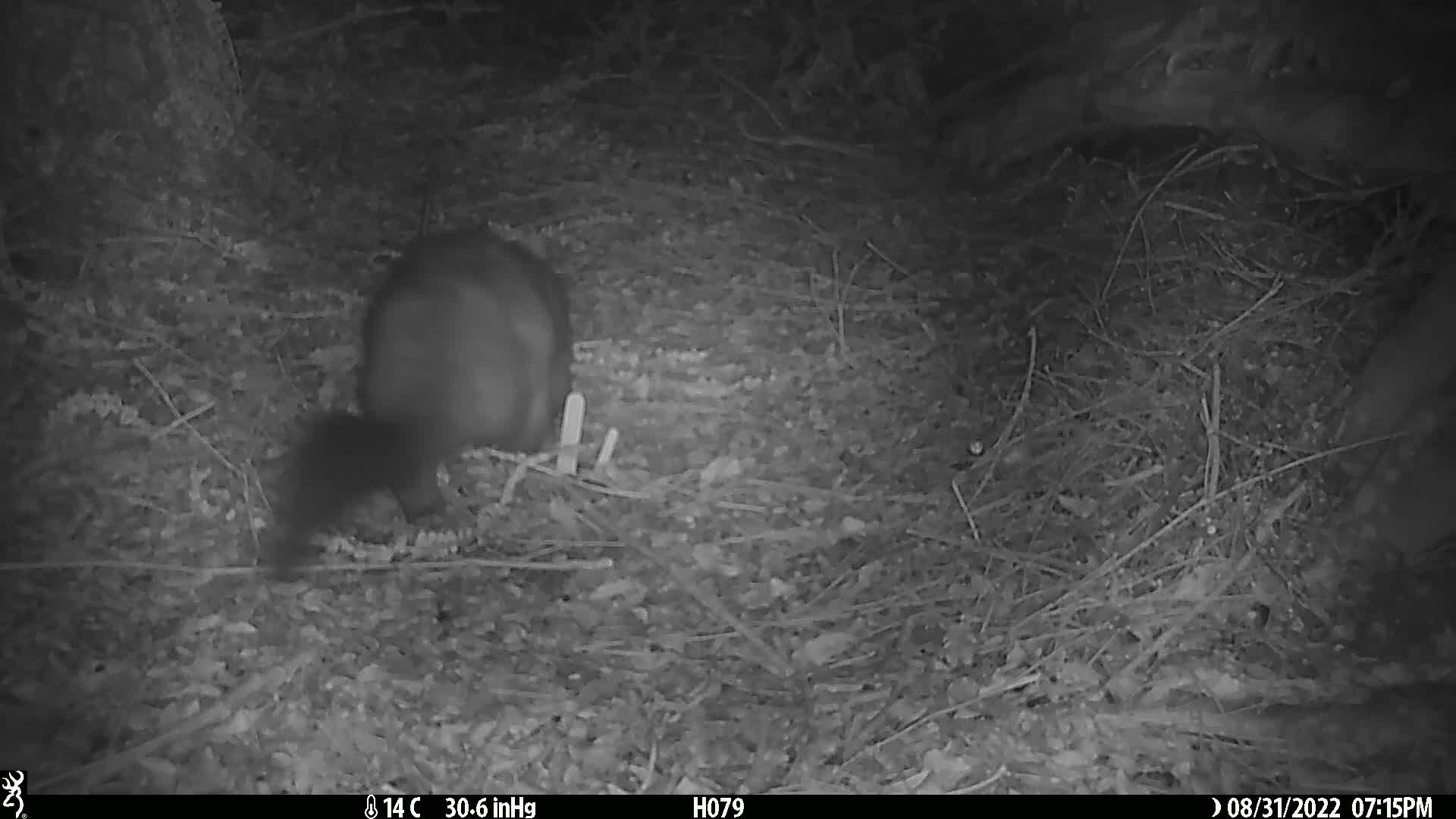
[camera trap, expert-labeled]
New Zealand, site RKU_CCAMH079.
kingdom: Animalia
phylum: Chordata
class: Mammalia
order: Diprotodontia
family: Phalangeridae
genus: Trichosurus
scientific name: Trichosurus vulpecula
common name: common brushtail possum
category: possum